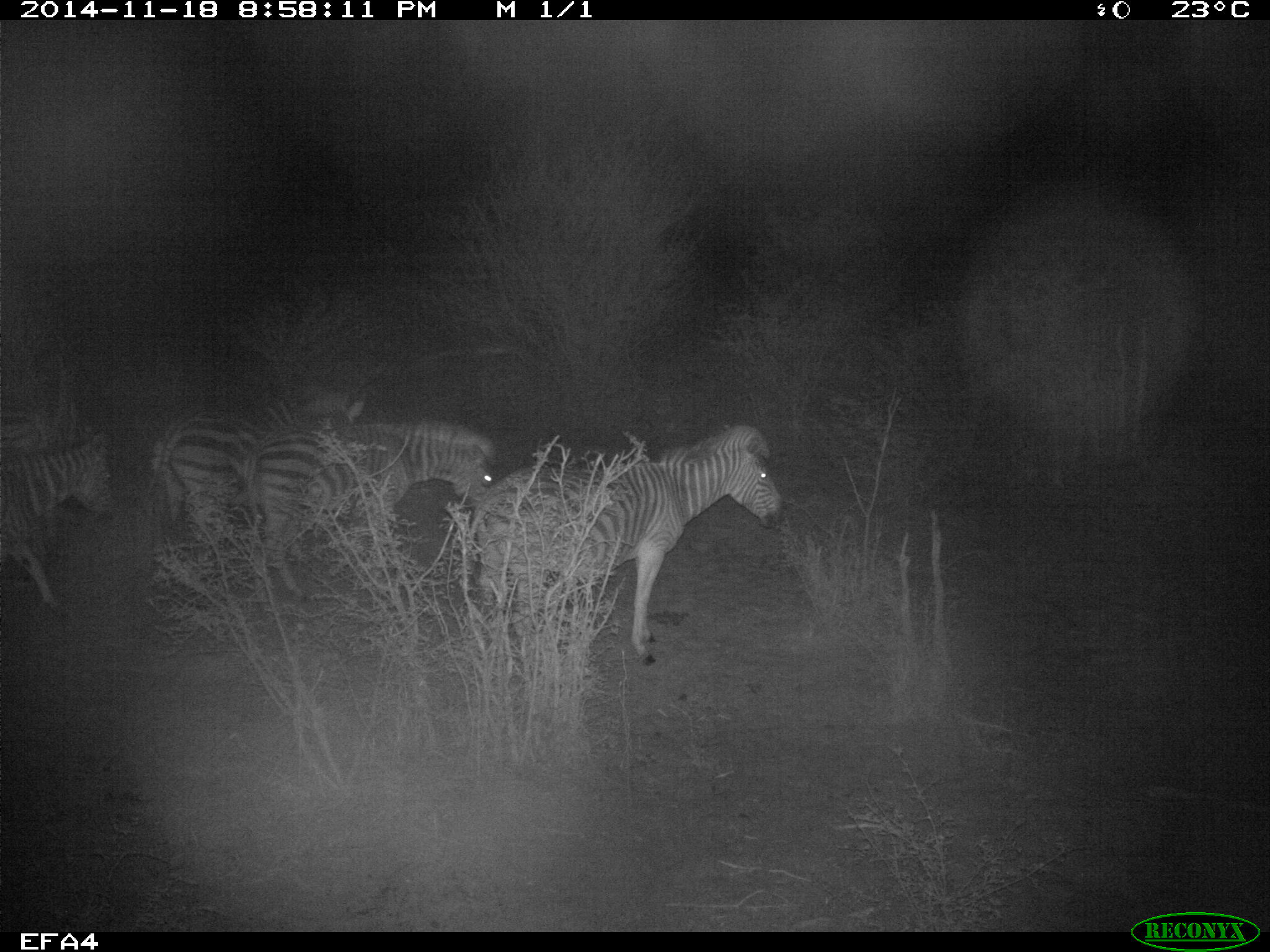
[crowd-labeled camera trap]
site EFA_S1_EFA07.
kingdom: Animalia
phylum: Chordata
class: Mammalia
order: Perissodactyla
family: Equidae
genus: Equus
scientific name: Equus quagga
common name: plains zebra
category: zebraplains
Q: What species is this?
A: Zebraplains (plains zebra) (Equus quagga).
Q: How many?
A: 5.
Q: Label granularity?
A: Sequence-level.